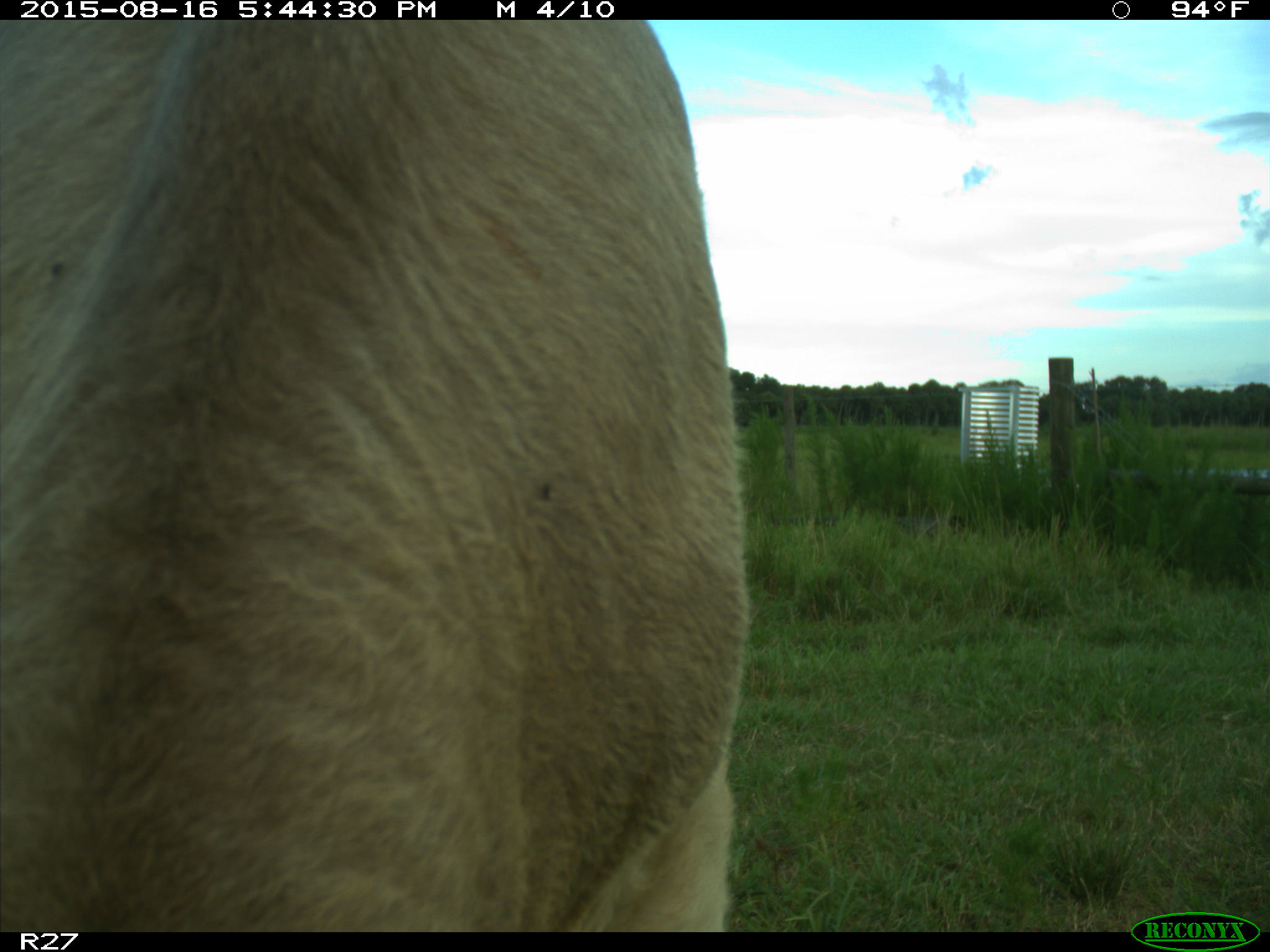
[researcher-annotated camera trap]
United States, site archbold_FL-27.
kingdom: Animalia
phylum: Chordata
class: Mammalia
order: Artiodactyla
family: Bovidae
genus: Bos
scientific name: Bos taurus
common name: domestic cow